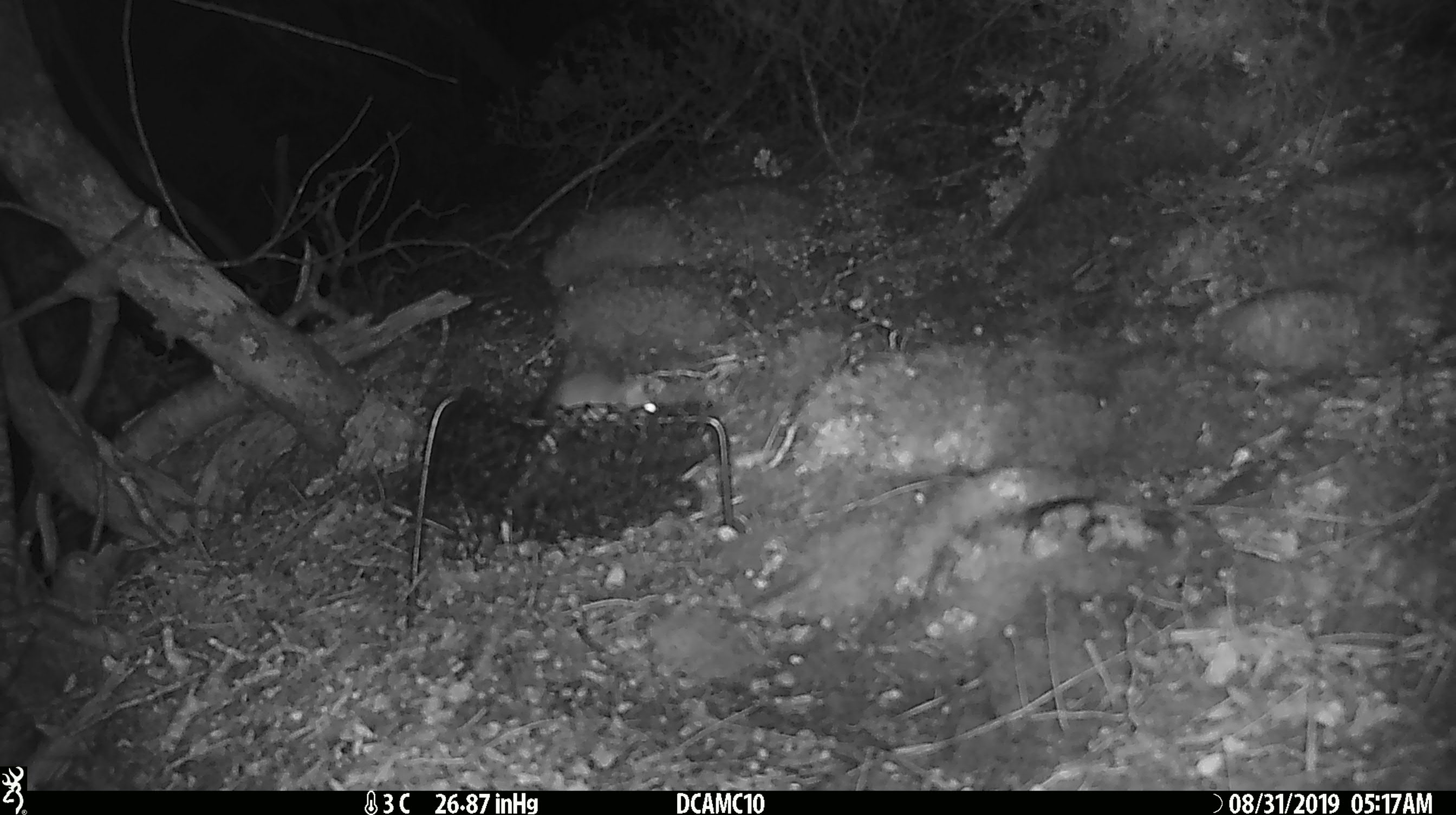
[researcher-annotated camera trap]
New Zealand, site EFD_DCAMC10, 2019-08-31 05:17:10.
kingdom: Animalia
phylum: Chordata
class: Mammalia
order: Rodentia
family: Muridae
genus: Mus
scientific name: Mus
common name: mouse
Mouse (Mus).